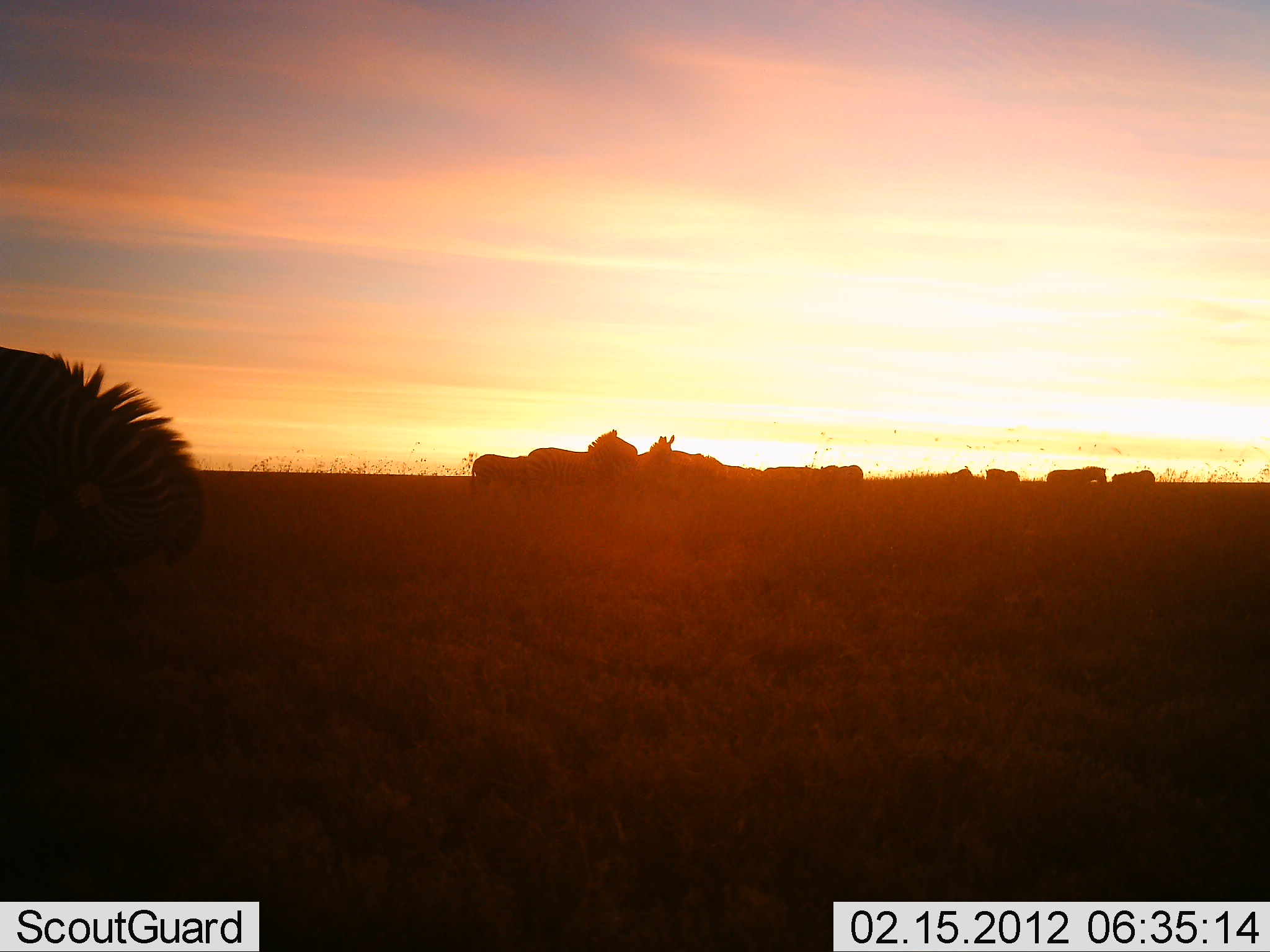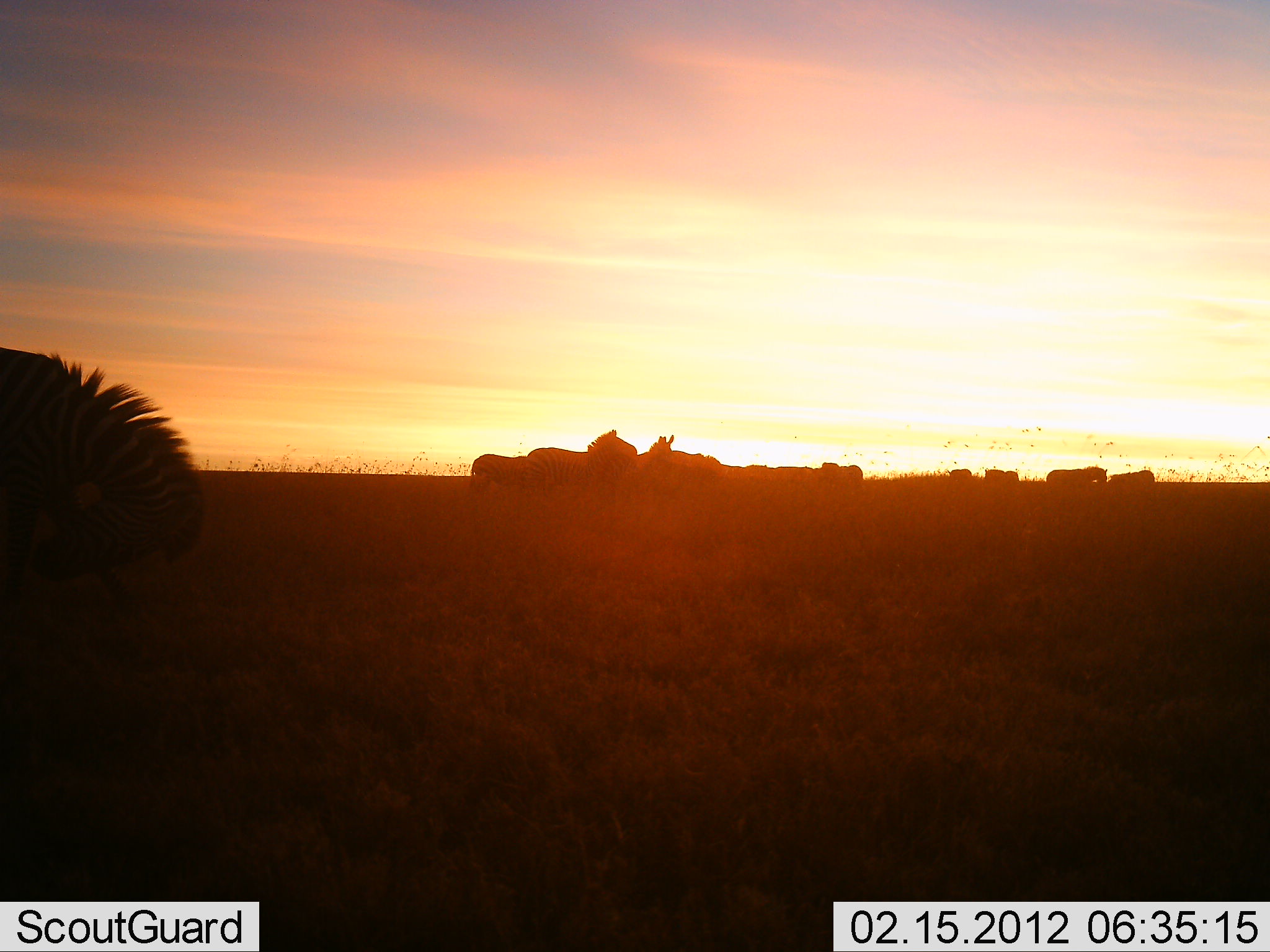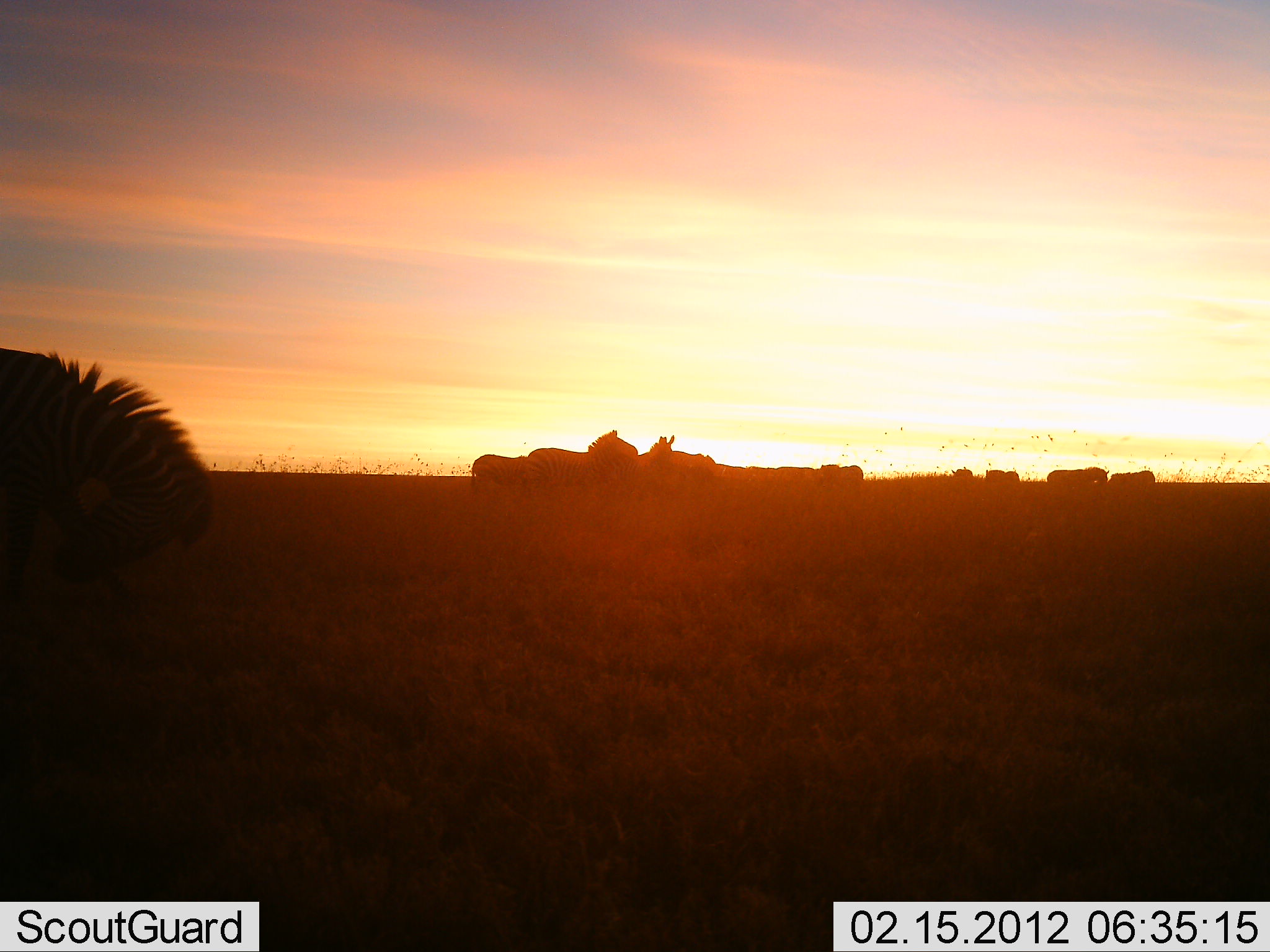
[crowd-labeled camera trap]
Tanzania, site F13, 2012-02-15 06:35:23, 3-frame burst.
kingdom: Animalia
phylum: Chordata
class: Mammalia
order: Perissodactyla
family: Equidae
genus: Equus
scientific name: Equus quagga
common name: plains zebra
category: zebra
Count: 7.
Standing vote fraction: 68%.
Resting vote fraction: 5%.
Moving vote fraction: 5%.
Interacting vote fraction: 0%.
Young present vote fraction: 5%.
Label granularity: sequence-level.